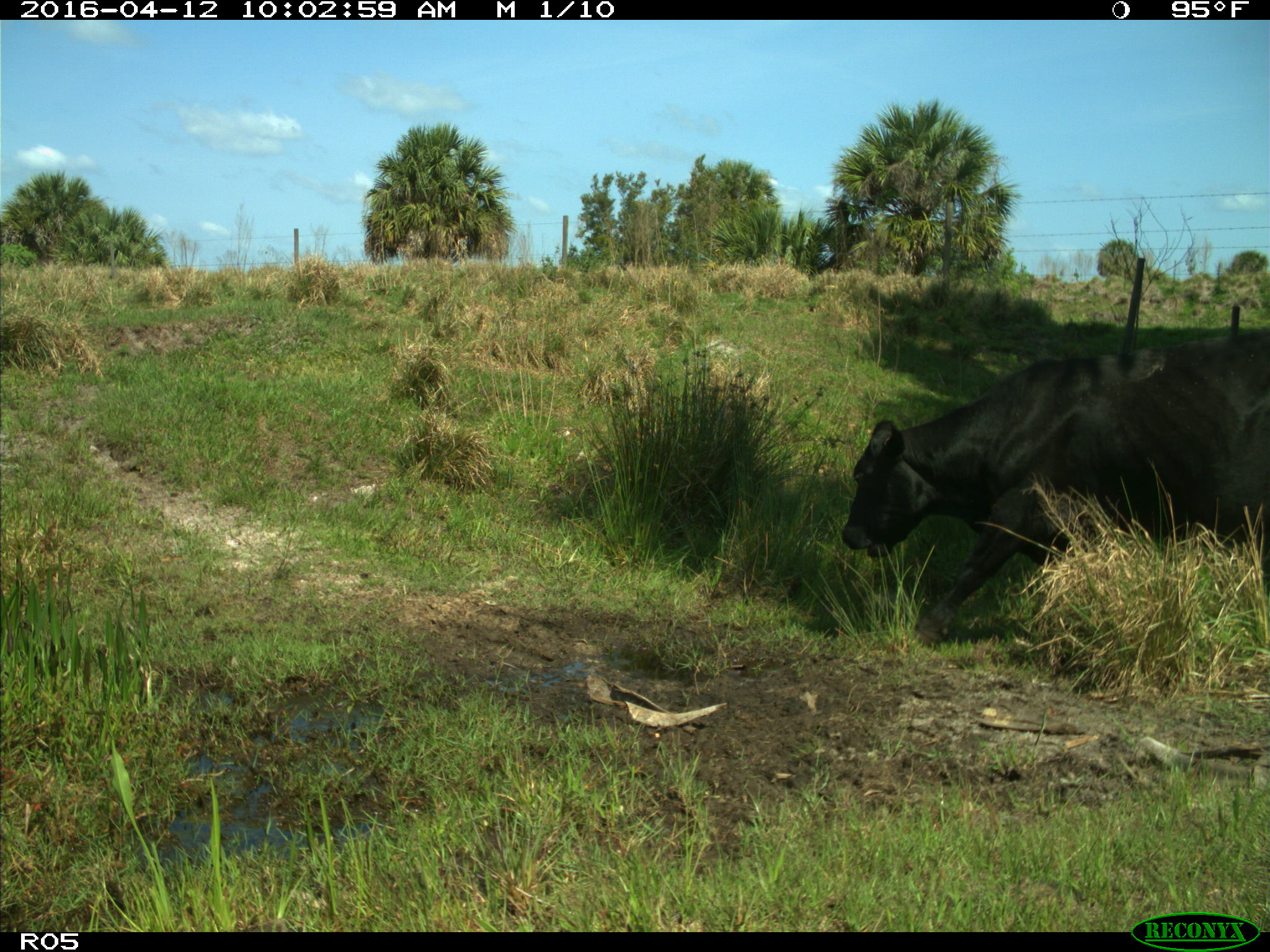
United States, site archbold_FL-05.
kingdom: Animalia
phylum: Chordata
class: Mammalia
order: Artiodactyla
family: Bovidae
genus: Bos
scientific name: Bos taurus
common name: domestic cow